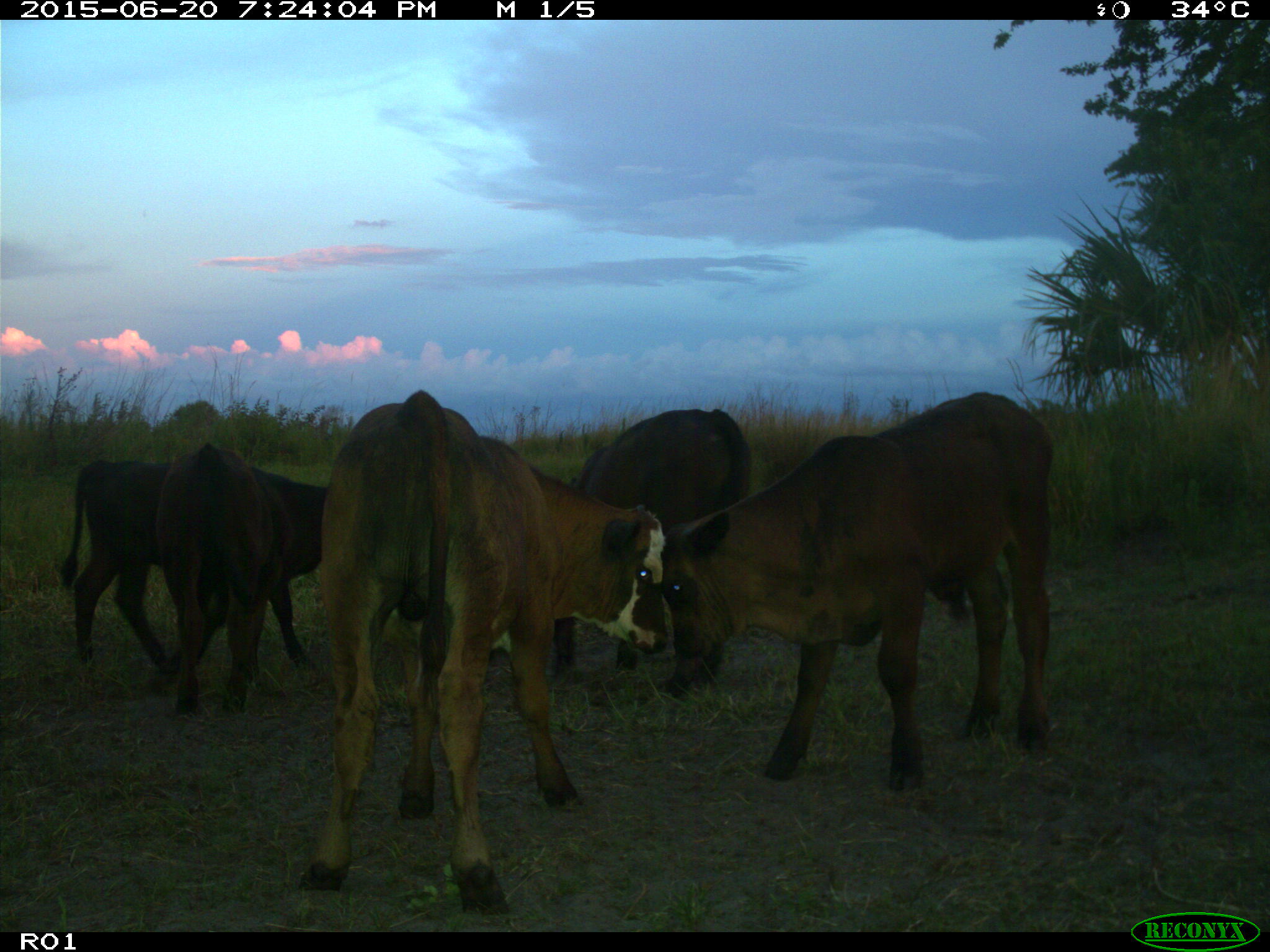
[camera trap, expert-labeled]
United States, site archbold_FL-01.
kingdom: Animalia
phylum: Chordata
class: Mammalia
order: Artiodactyla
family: Bovidae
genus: Bos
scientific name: Bos taurus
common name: domestic cow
Bos taurus (domestic cow).